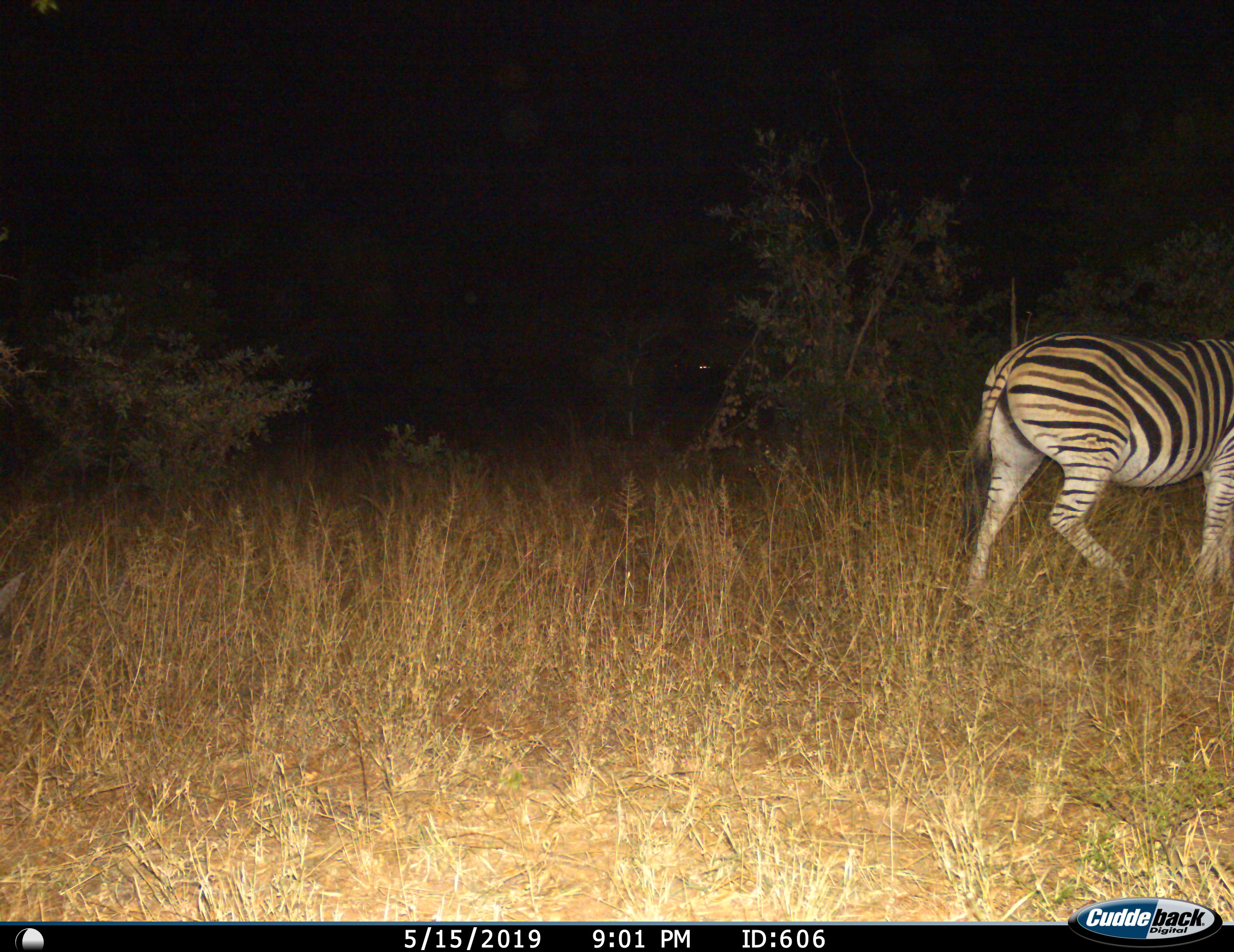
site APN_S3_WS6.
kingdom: Animalia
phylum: Chordata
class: Mammalia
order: Perissodactyla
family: Equidae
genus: Equus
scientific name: Equus quagga burchellii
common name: burchell's zebra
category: zebraburchells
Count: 1.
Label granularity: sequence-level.